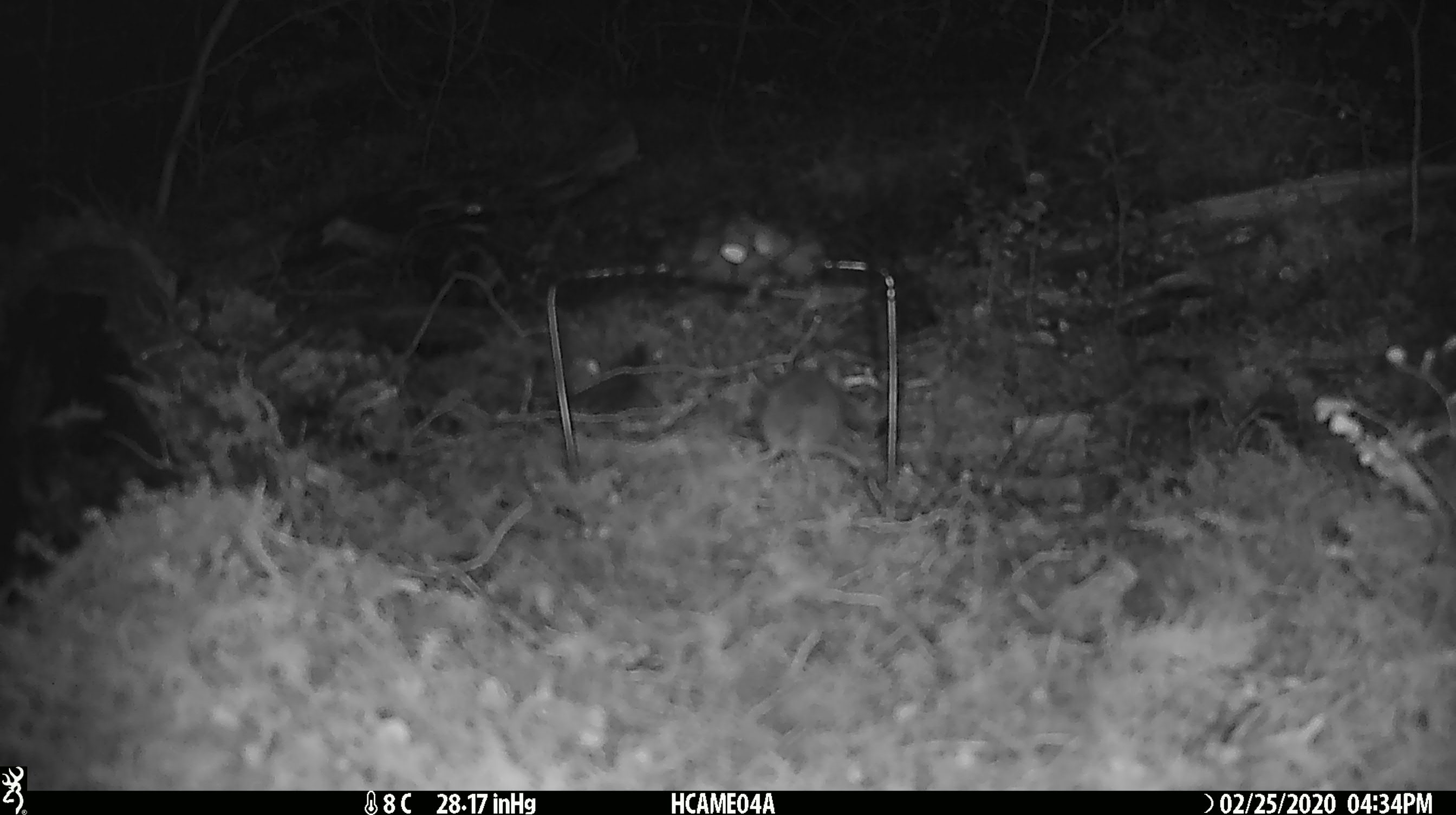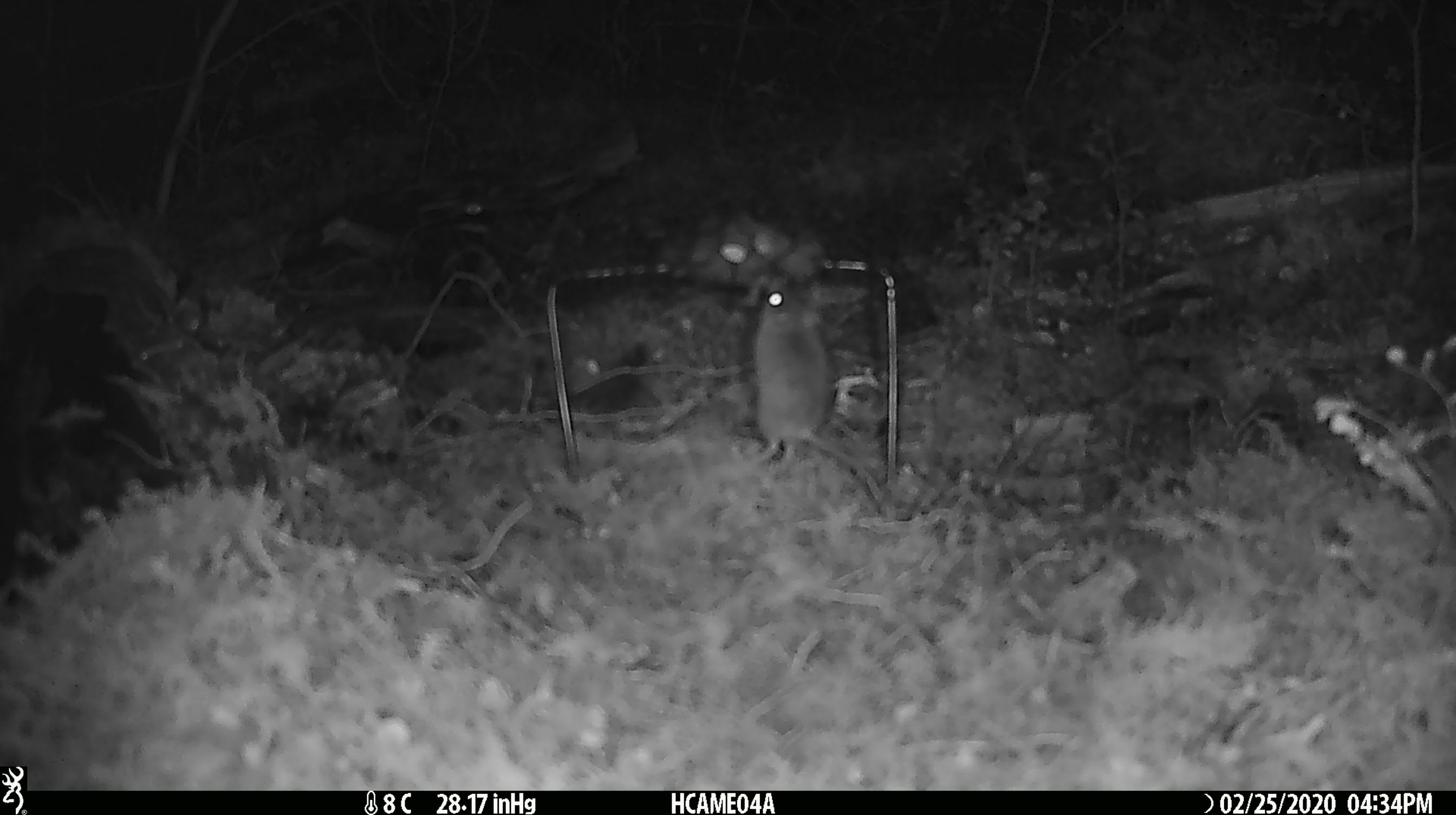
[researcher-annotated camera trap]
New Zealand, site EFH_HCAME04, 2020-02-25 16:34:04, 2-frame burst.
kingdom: Animalia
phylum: Chordata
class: Mammalia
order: Rodentia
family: Muridae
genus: Mus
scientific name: Mus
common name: mouse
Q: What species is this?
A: Mouse (Mus).